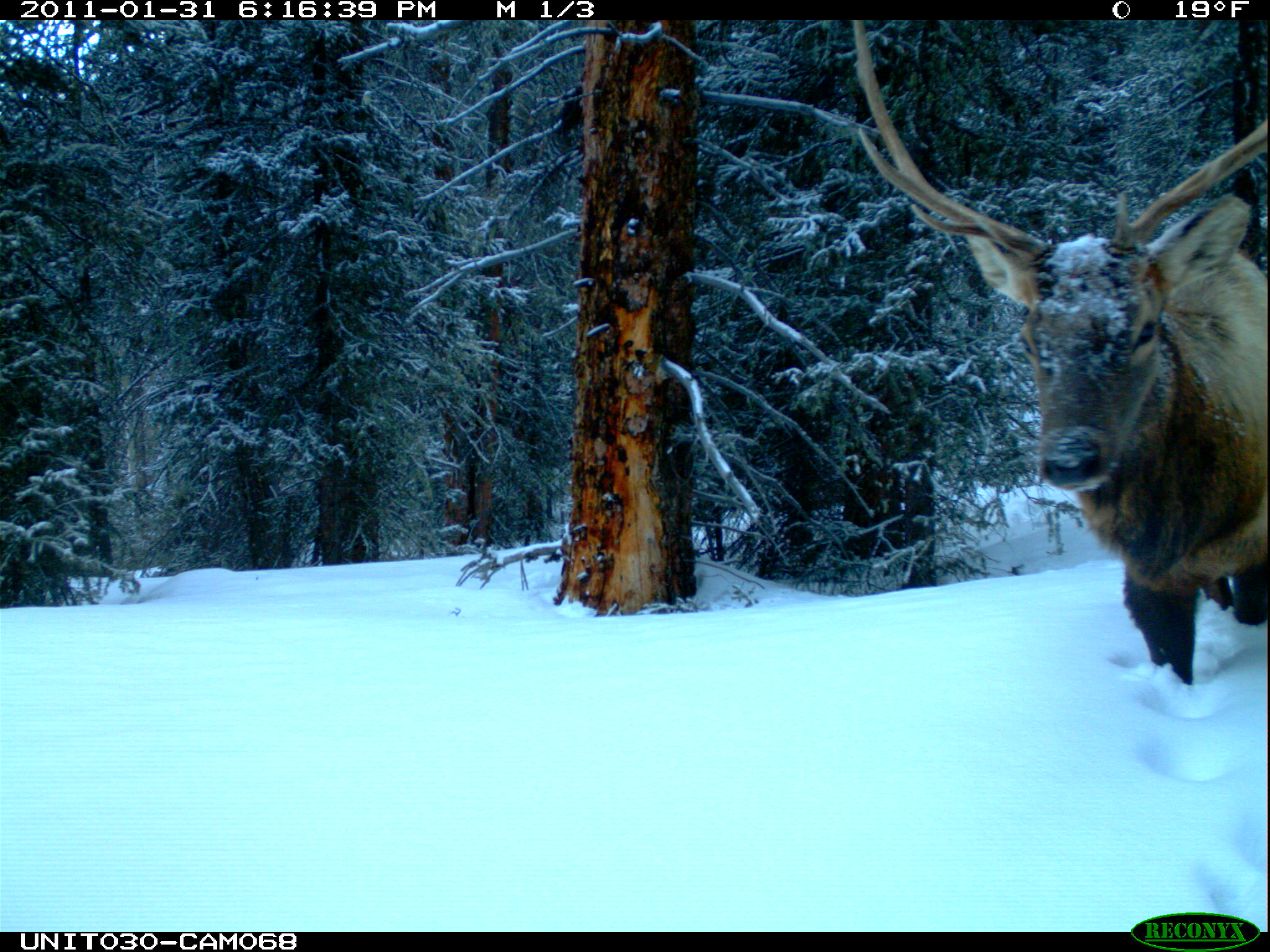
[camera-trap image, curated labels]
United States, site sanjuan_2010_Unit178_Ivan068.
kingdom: Animalia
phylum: Chordata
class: Mammalia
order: Artiodactyla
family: Cervidae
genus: Cervus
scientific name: Cervus elaphus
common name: red deer